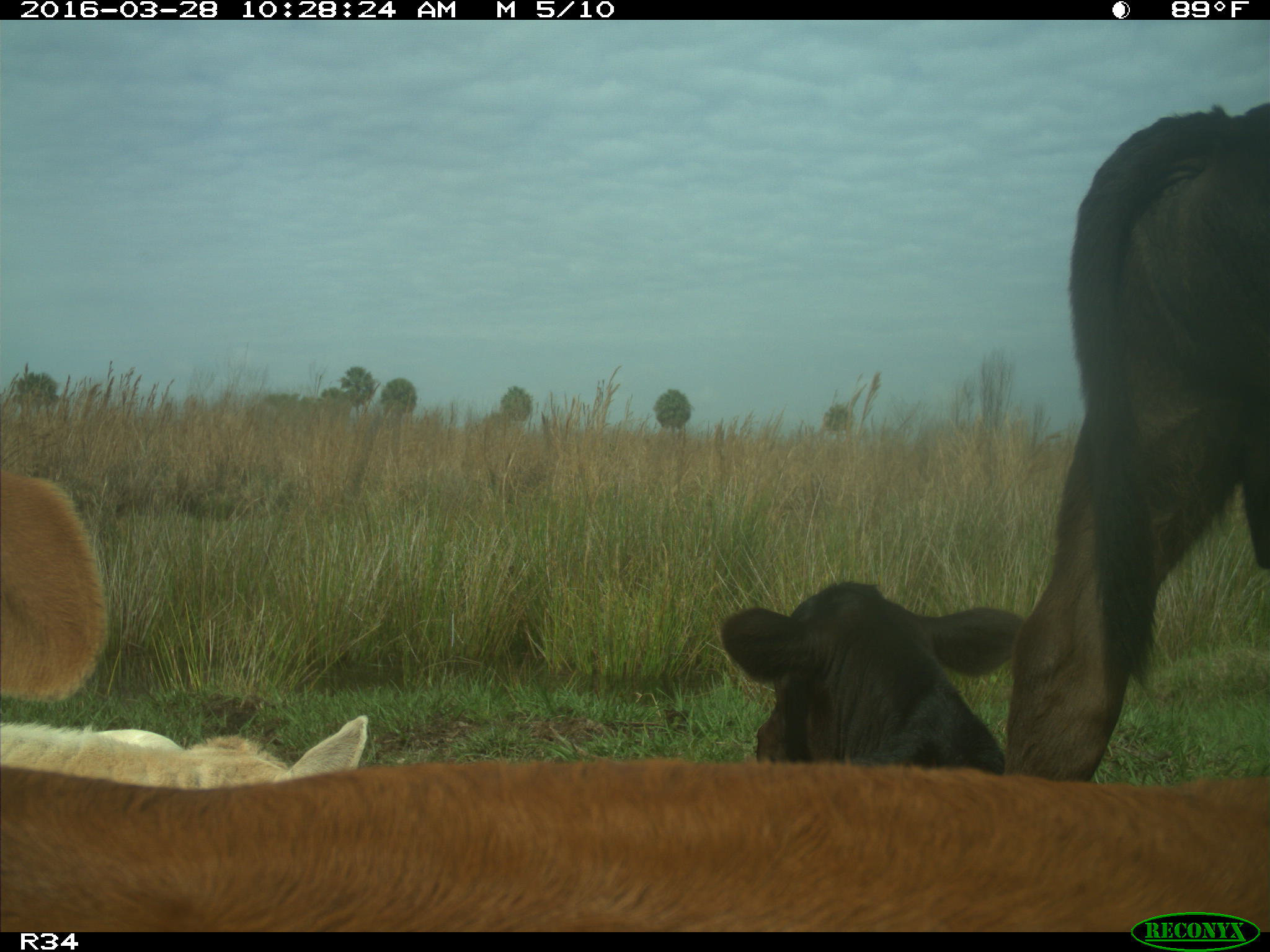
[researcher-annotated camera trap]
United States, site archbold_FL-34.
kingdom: Animalia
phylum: Chordata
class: Mammalia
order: Artiodactyla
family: Bovidae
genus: Bos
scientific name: Bos taurus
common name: domestic cow